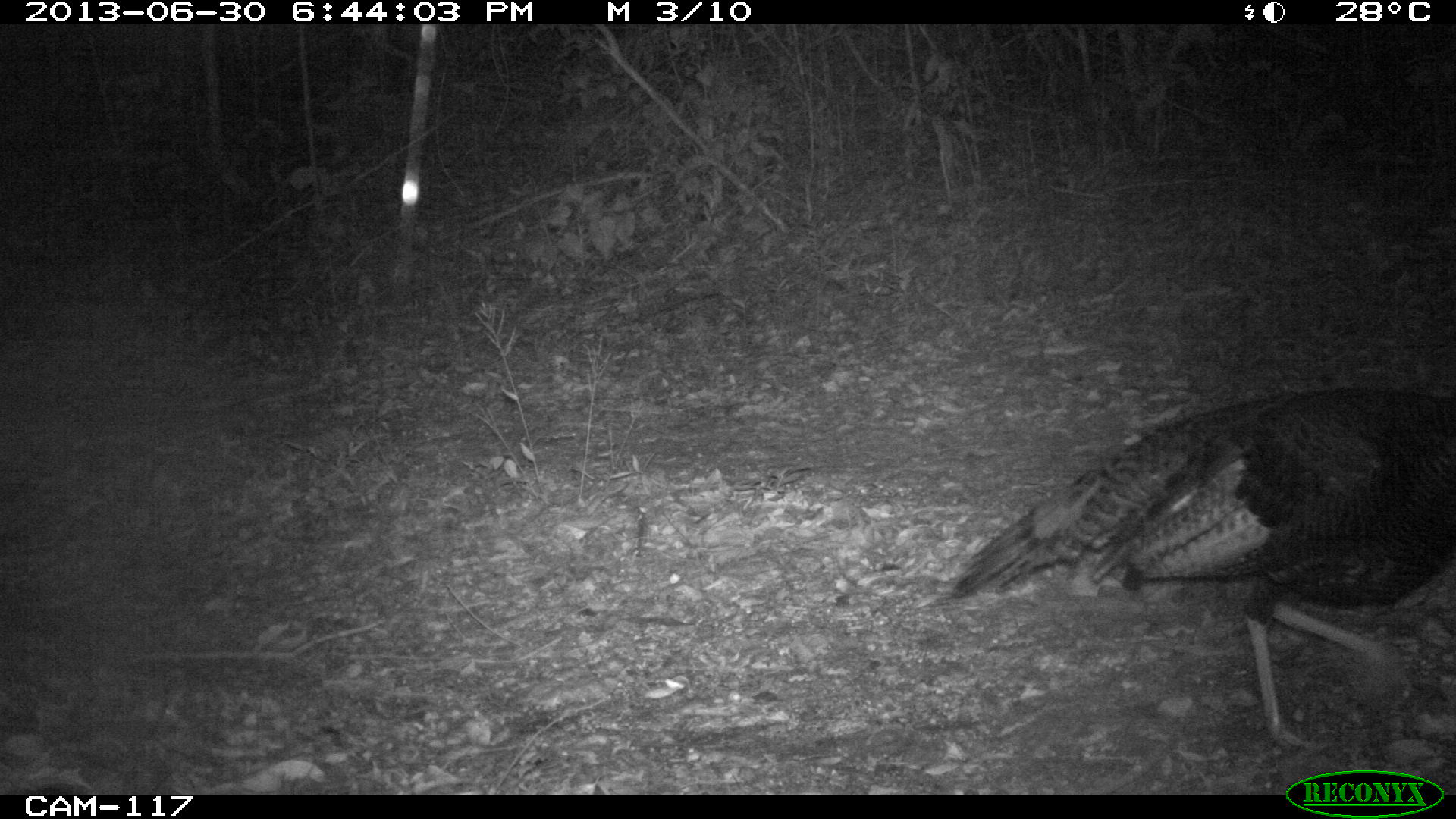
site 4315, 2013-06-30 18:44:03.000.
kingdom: Animalia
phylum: Chordata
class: Aves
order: Galliformes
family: Phasianidae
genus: Meleagris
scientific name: Meleagris ocellata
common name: ocellated turkey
Meleagris ocellata (ocellated turkey), count 1, sex female.